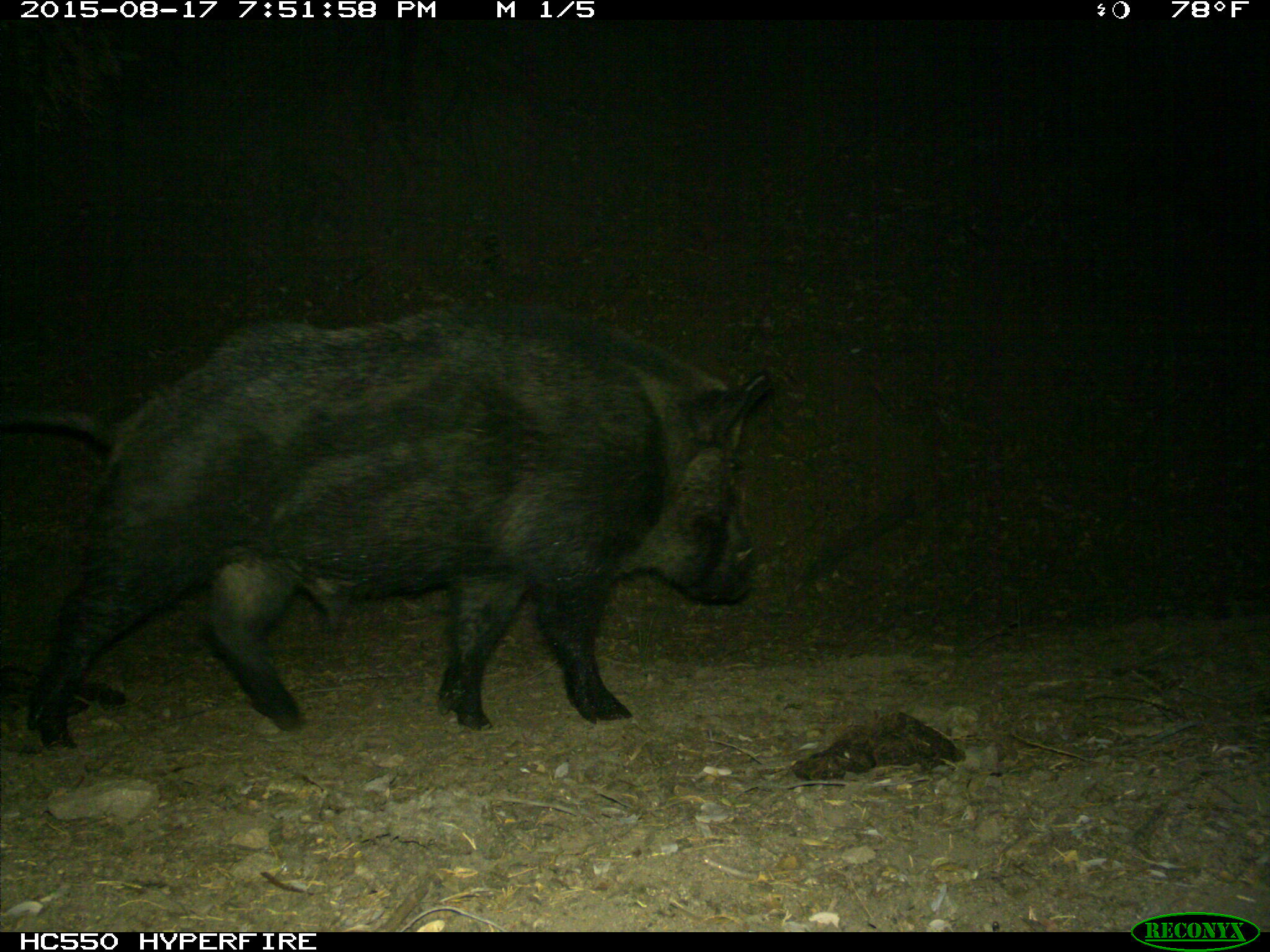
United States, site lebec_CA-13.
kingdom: Animalia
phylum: Chordata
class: Mammalia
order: Artiodactyla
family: Suidae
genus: Sus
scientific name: Sus scrofa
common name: wild boar